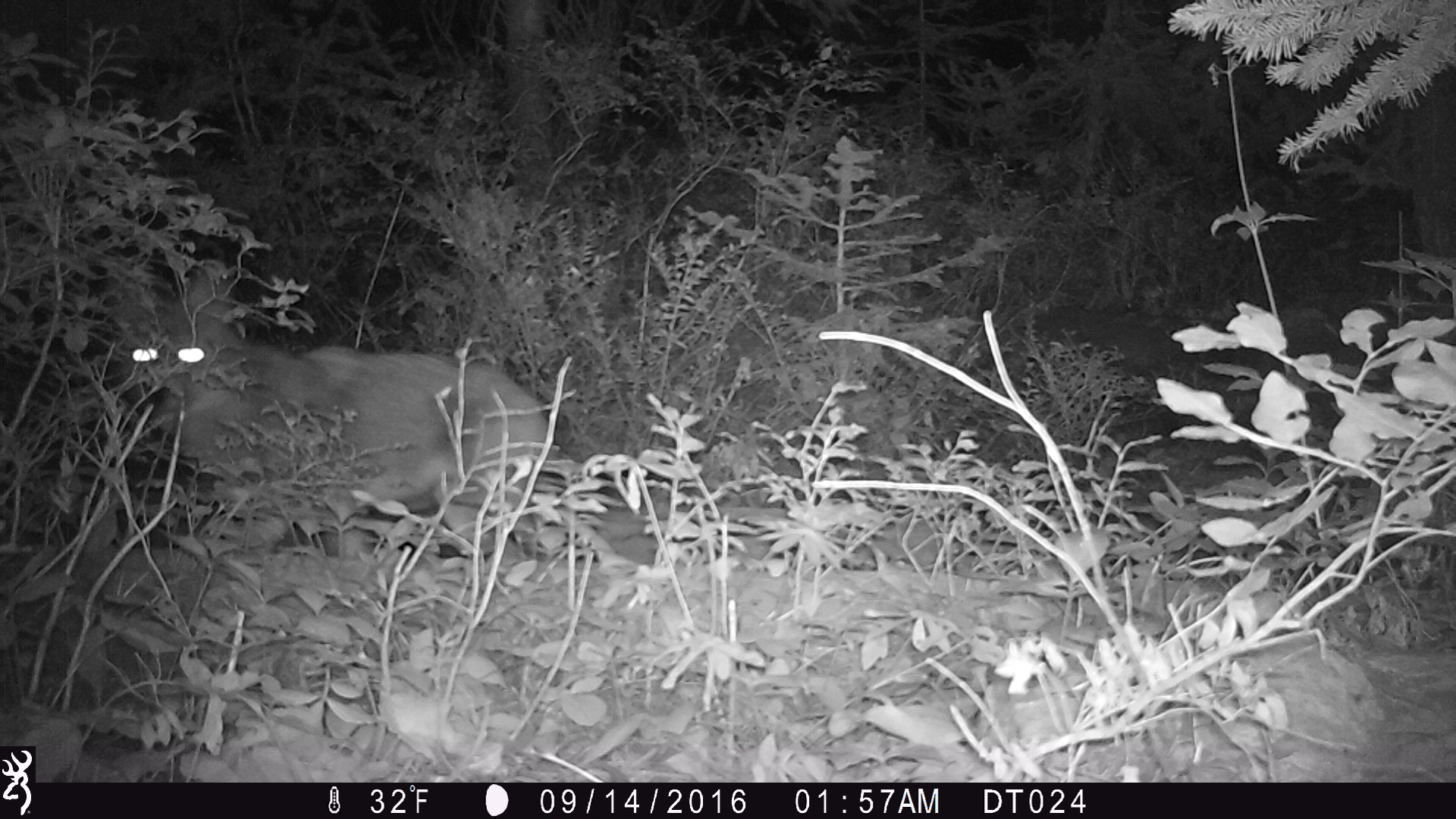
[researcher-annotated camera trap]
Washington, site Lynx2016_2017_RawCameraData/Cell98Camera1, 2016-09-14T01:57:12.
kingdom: Animalia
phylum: Chordata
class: Mammalia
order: Carnivora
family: Canidae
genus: Canis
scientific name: Canis latrans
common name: coyote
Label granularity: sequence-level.